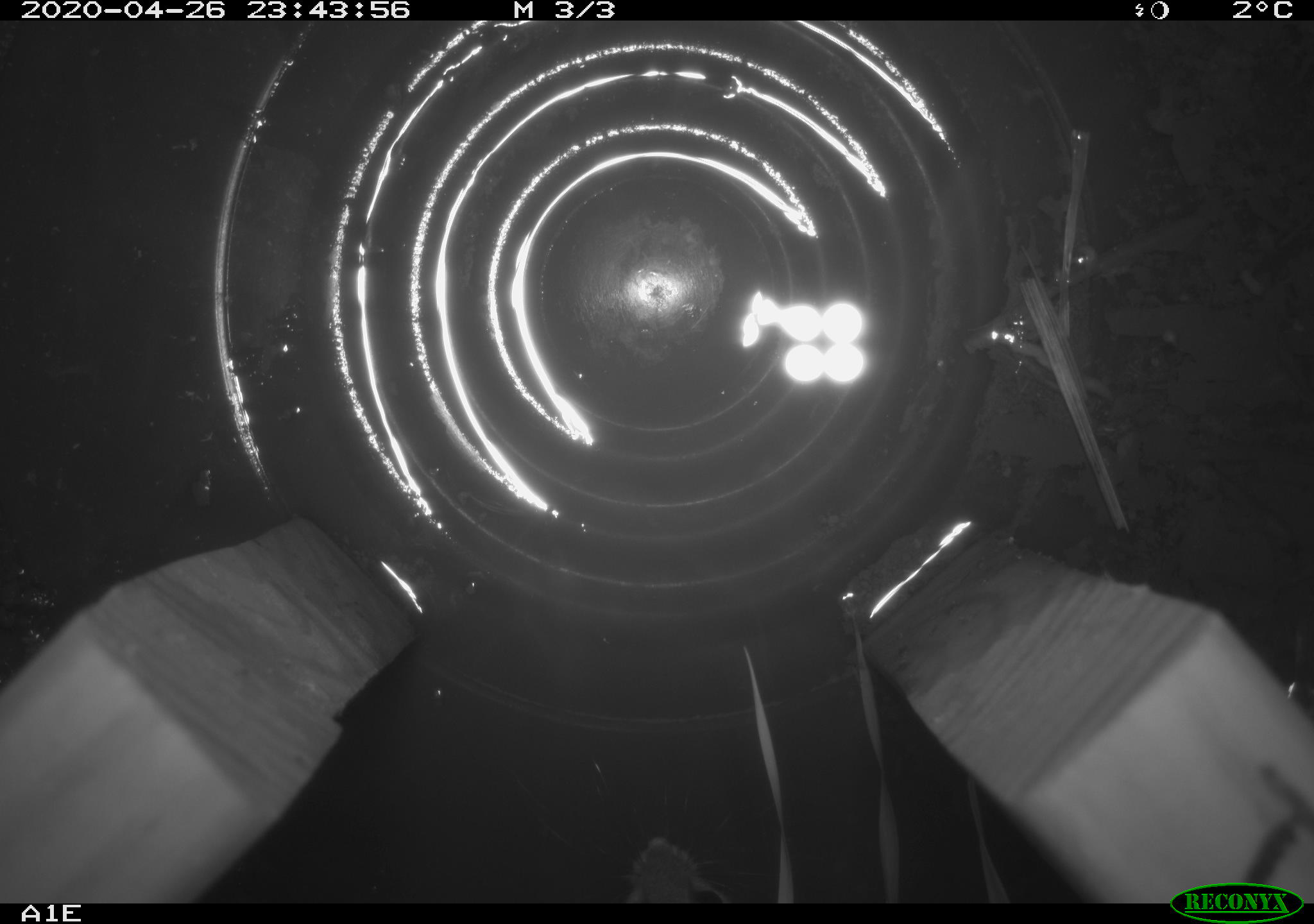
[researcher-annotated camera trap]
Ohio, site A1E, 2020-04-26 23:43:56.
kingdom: Animalia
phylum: Chordata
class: Mammalia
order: Rodentia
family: Cricetidae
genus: Peromyscus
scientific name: Peromyscus leucopus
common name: white-footed mouse